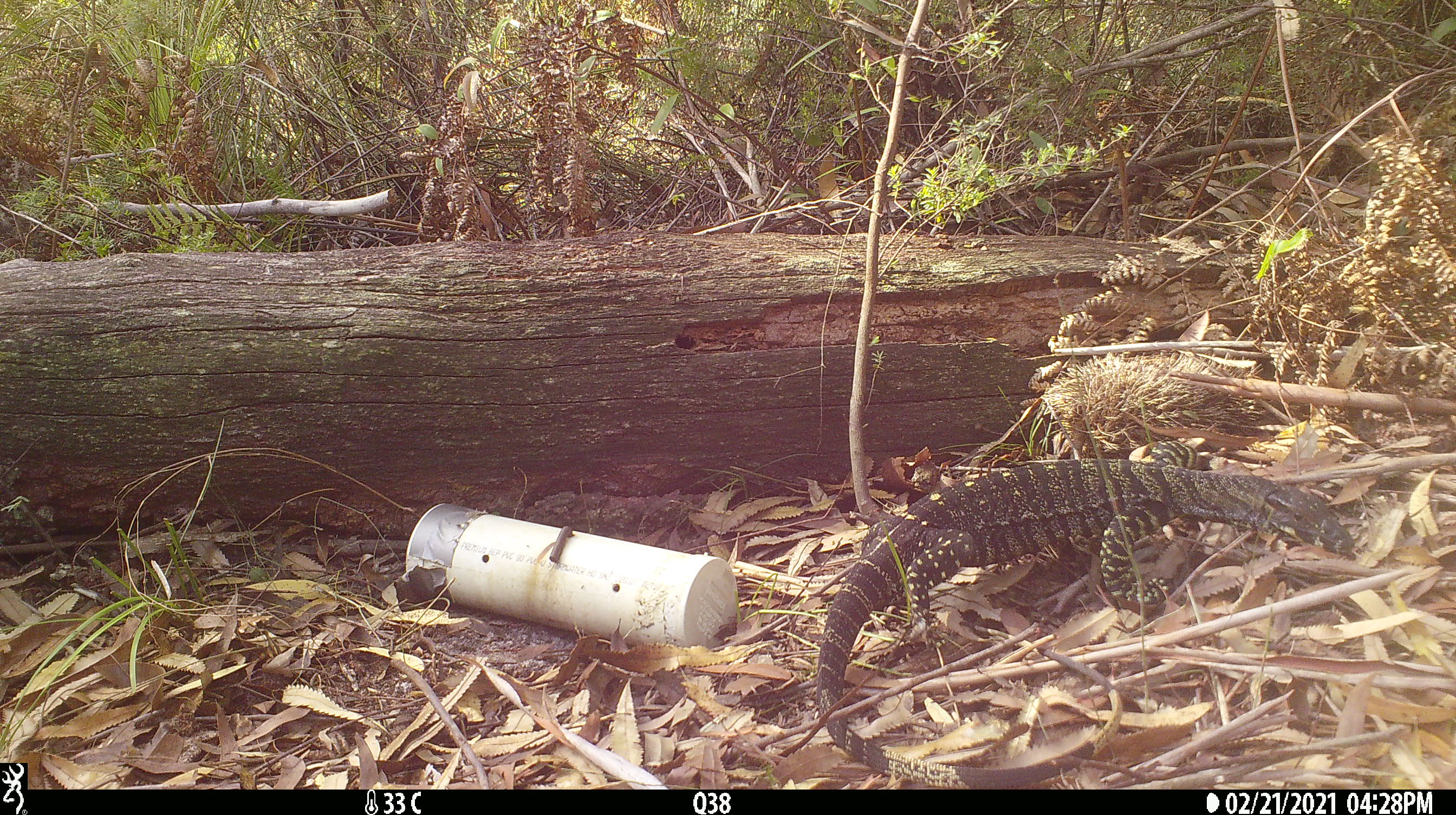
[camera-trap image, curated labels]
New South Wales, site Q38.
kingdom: Animalia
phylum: Chordata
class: Reptilia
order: Squamata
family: Varanidae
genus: Varanus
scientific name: Varanus varius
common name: lace monitor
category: goanna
Goanna (lace monitor) (Varanus varius).